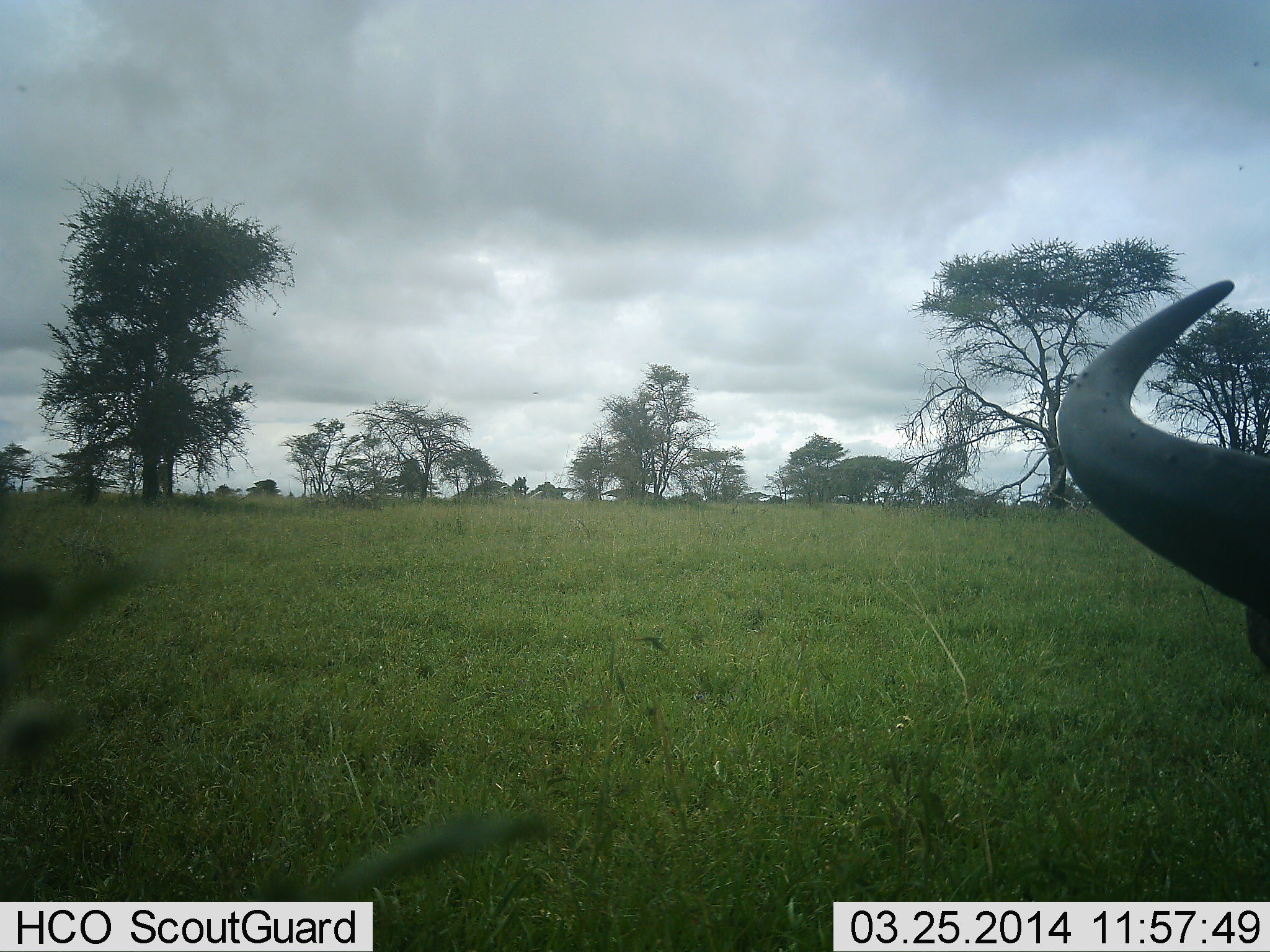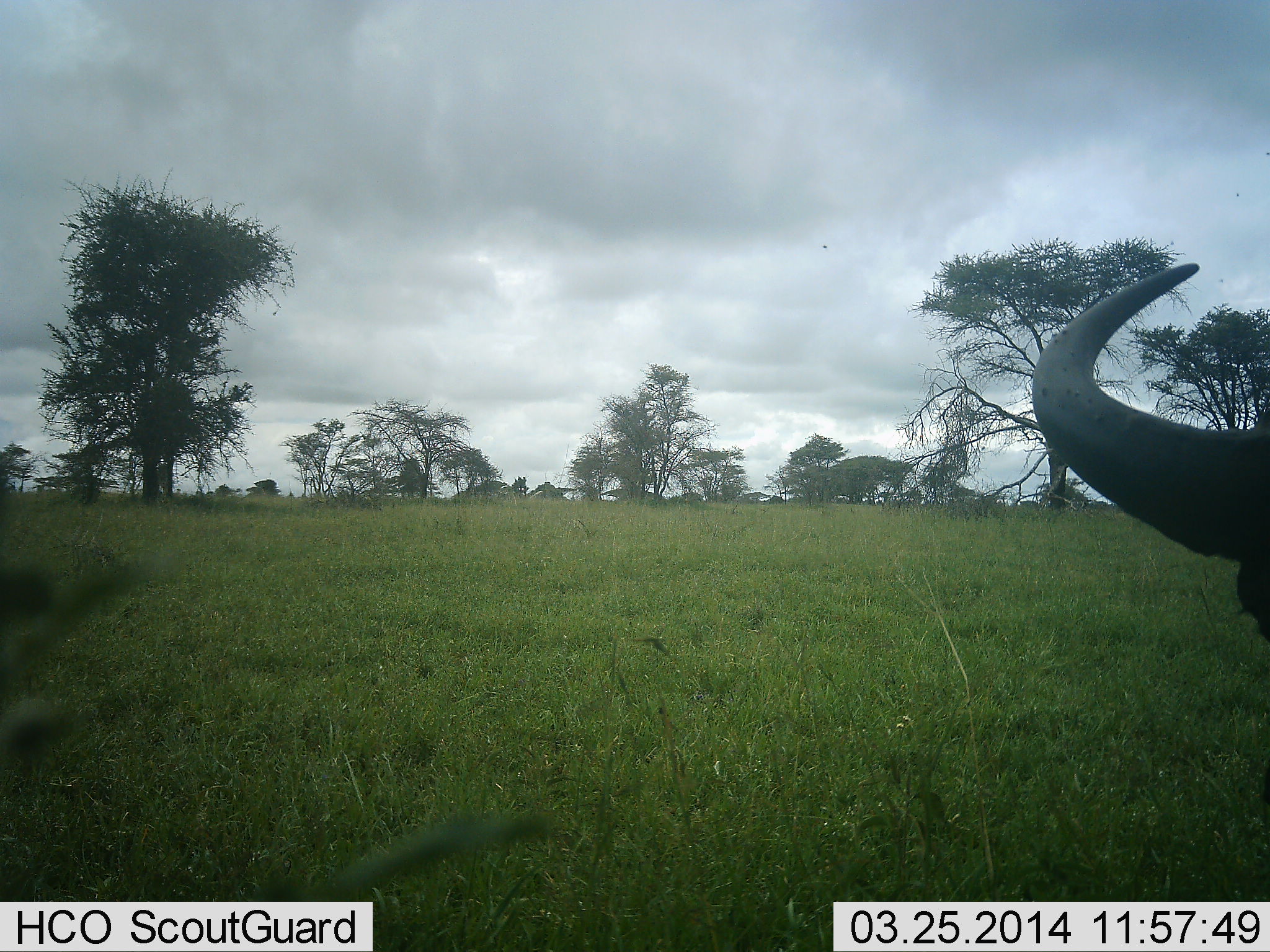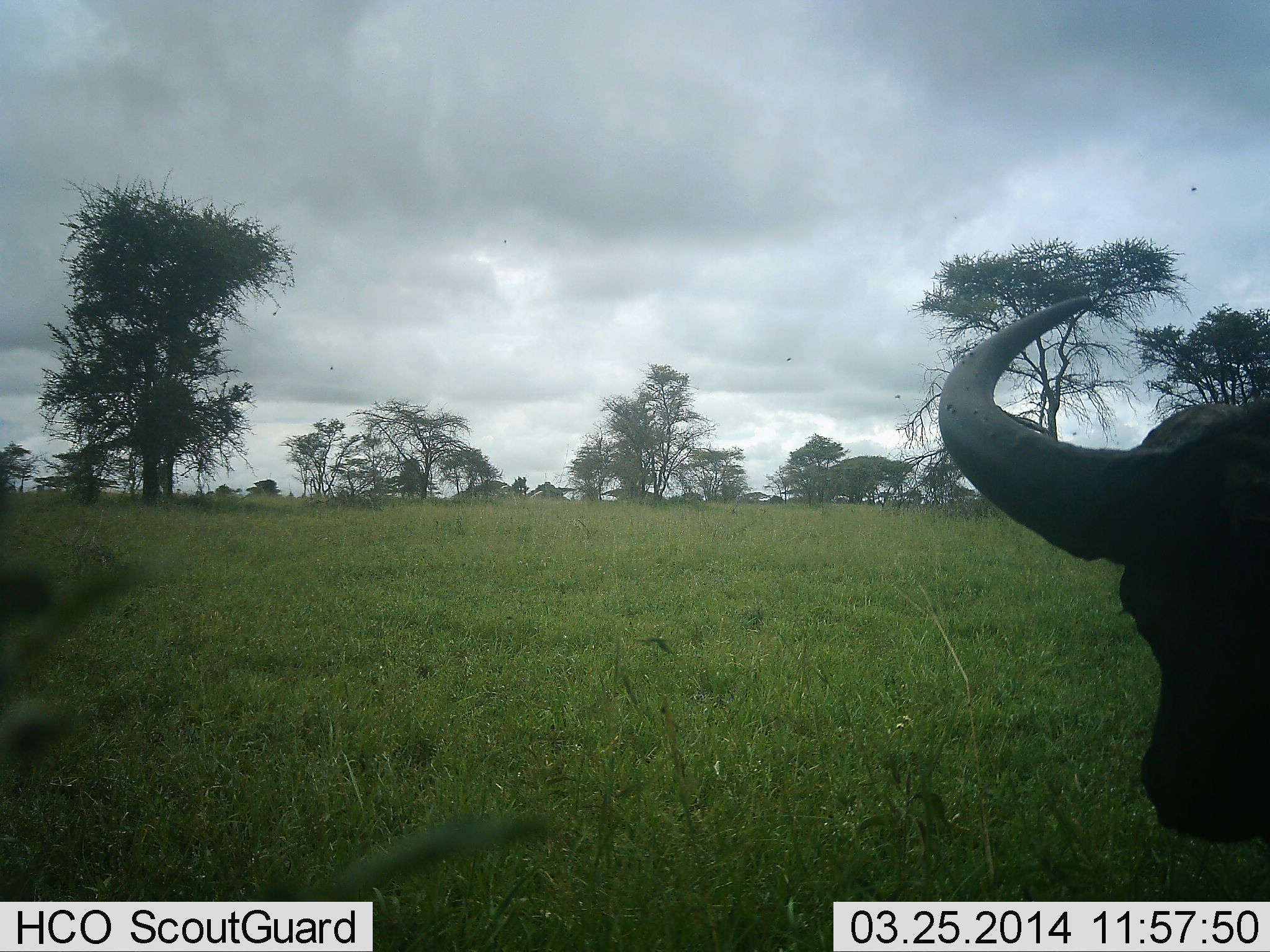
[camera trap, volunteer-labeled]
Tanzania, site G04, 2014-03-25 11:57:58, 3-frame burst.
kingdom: Animalia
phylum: Chordata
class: Mammalia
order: Artiodactyla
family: Bovidae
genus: Syncerus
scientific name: Syncerus caffer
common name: cape buffalo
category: buffalo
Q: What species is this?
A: Buffalo (cape buffalo) (Syncerus caffer).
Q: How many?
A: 1.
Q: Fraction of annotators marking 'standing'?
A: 70%.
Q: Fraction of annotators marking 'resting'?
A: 20%.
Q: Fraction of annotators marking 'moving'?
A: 10%.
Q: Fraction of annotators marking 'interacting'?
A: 0%.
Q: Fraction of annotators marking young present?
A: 0%.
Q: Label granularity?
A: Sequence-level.